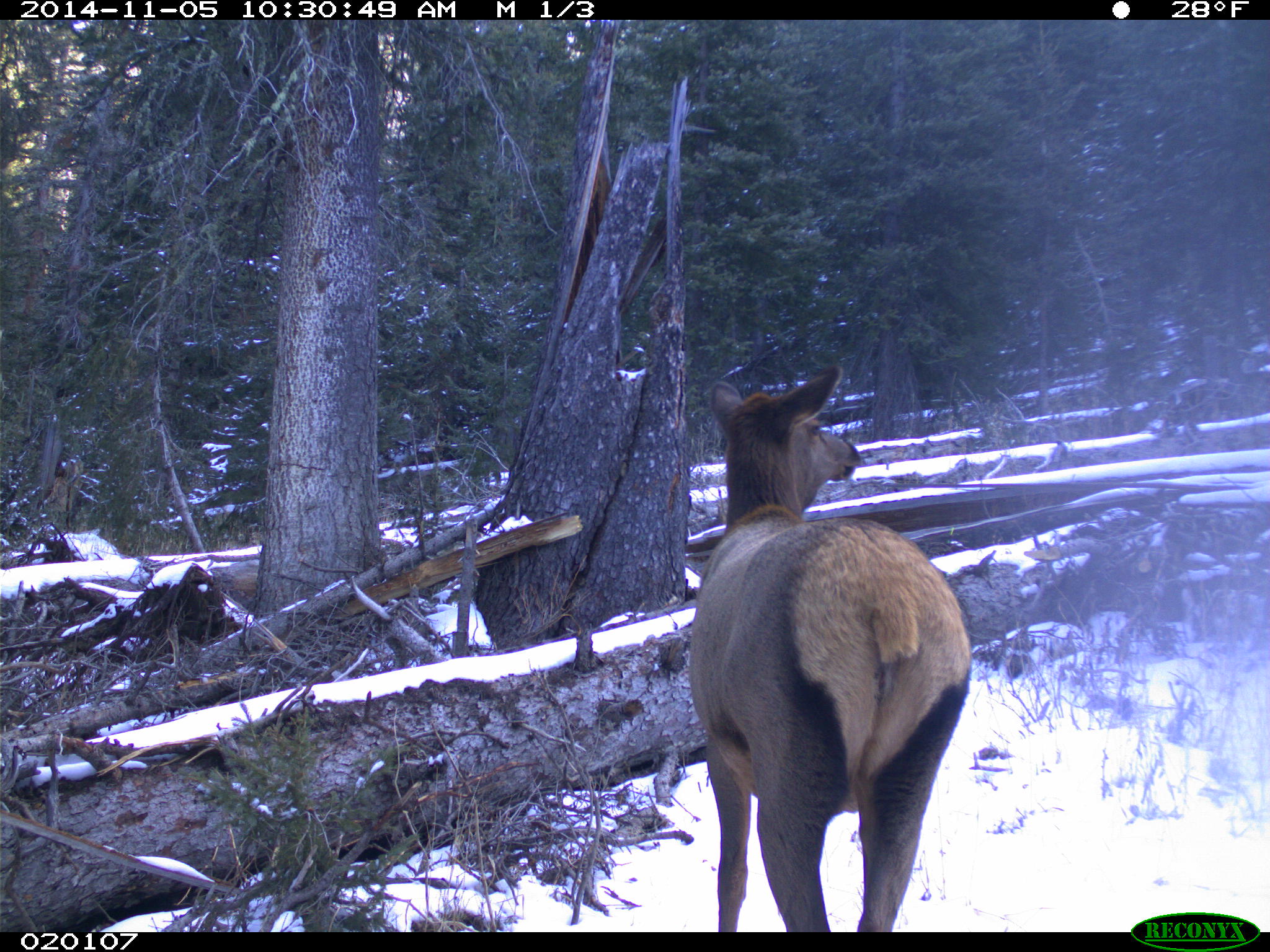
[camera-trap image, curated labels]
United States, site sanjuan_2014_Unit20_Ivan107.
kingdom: Animalia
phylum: Chordata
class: Mammalia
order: Artiodactyla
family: Cervidae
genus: Cervus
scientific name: Cervus elaphus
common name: red deer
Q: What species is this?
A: Cervus elaphus (red deer).